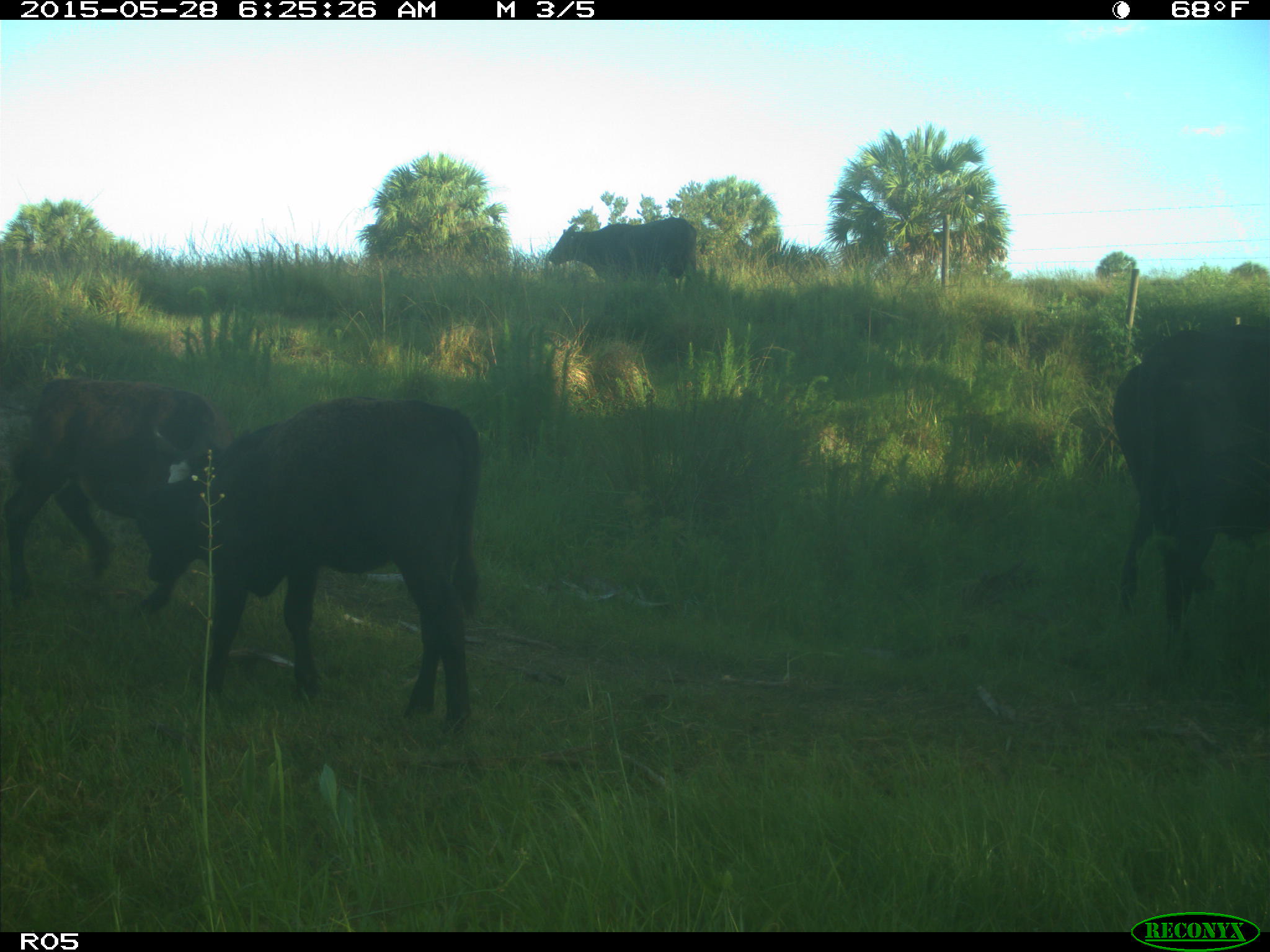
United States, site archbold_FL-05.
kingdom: Animalia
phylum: Chordata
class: Mammalia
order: Artiodactyla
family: Bovidae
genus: Bos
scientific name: Bos taurus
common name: domestic cow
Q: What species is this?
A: Bos taurus (domestic cow).